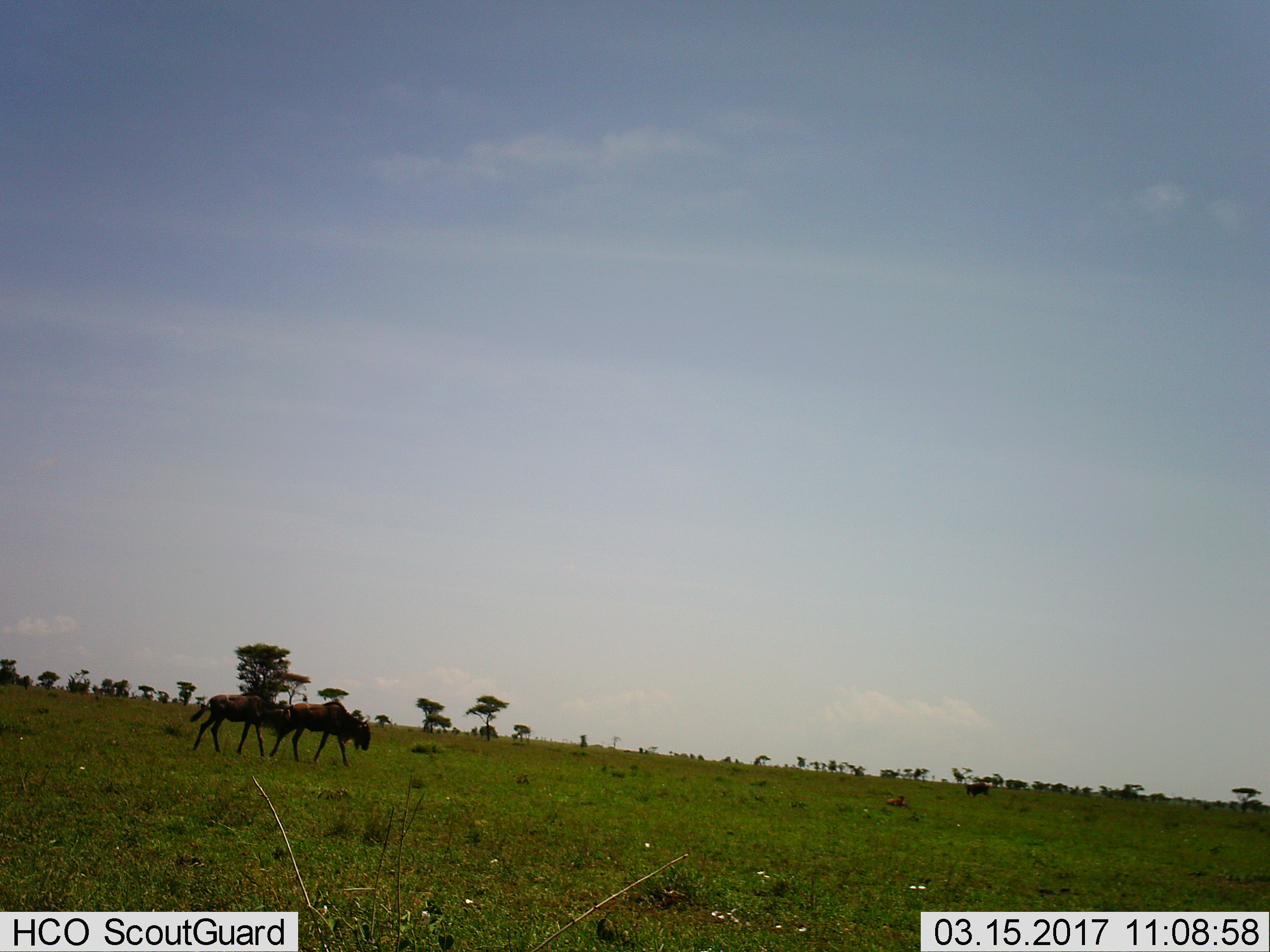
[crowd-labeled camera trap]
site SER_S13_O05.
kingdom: Animalia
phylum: Chordata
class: Mammalia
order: Artiodactyla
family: Bovidae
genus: Connochaetes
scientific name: Connochaetes taurinus taurinus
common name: blue wildebeest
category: wildebeestblue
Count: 3.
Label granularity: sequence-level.